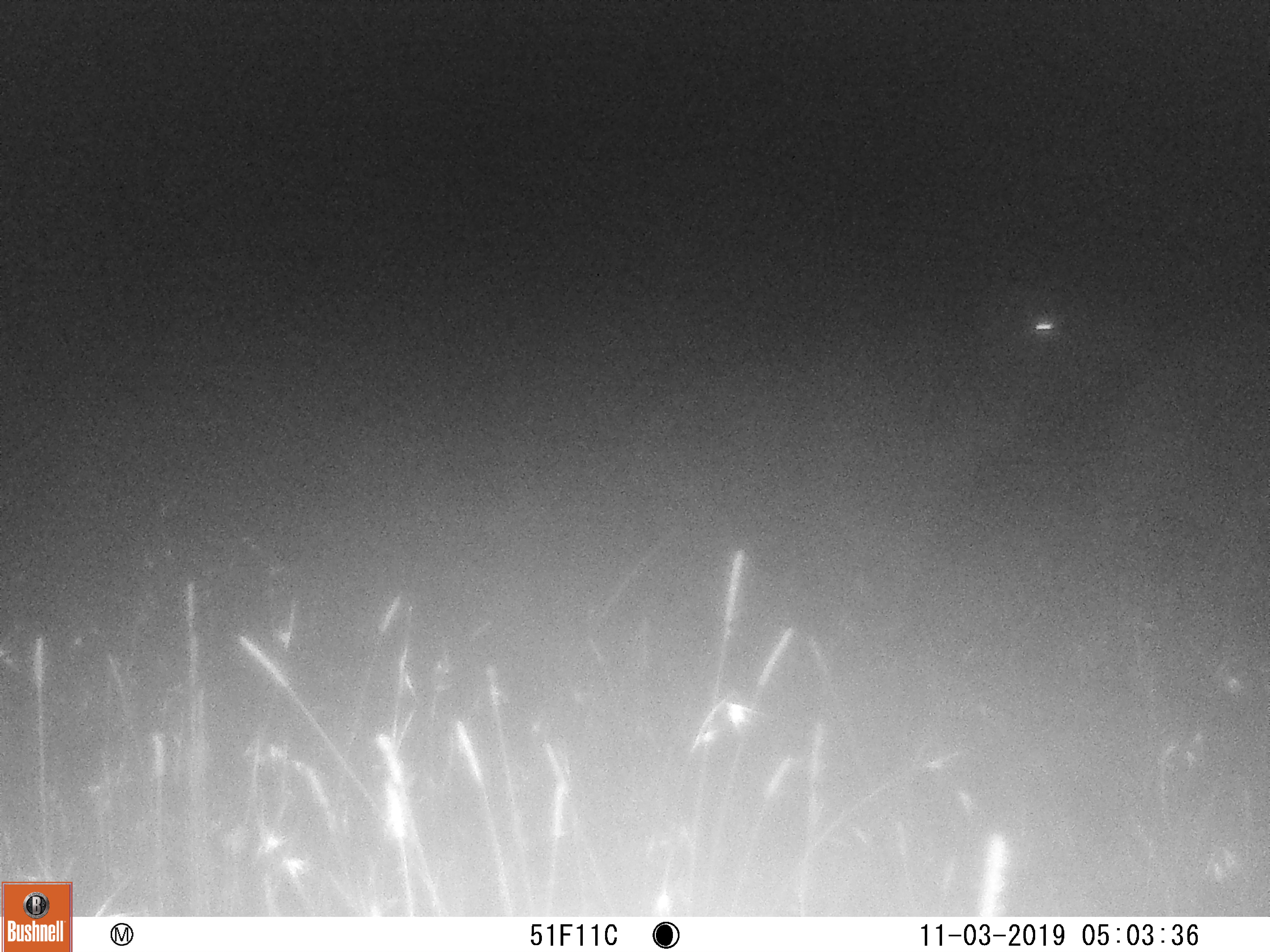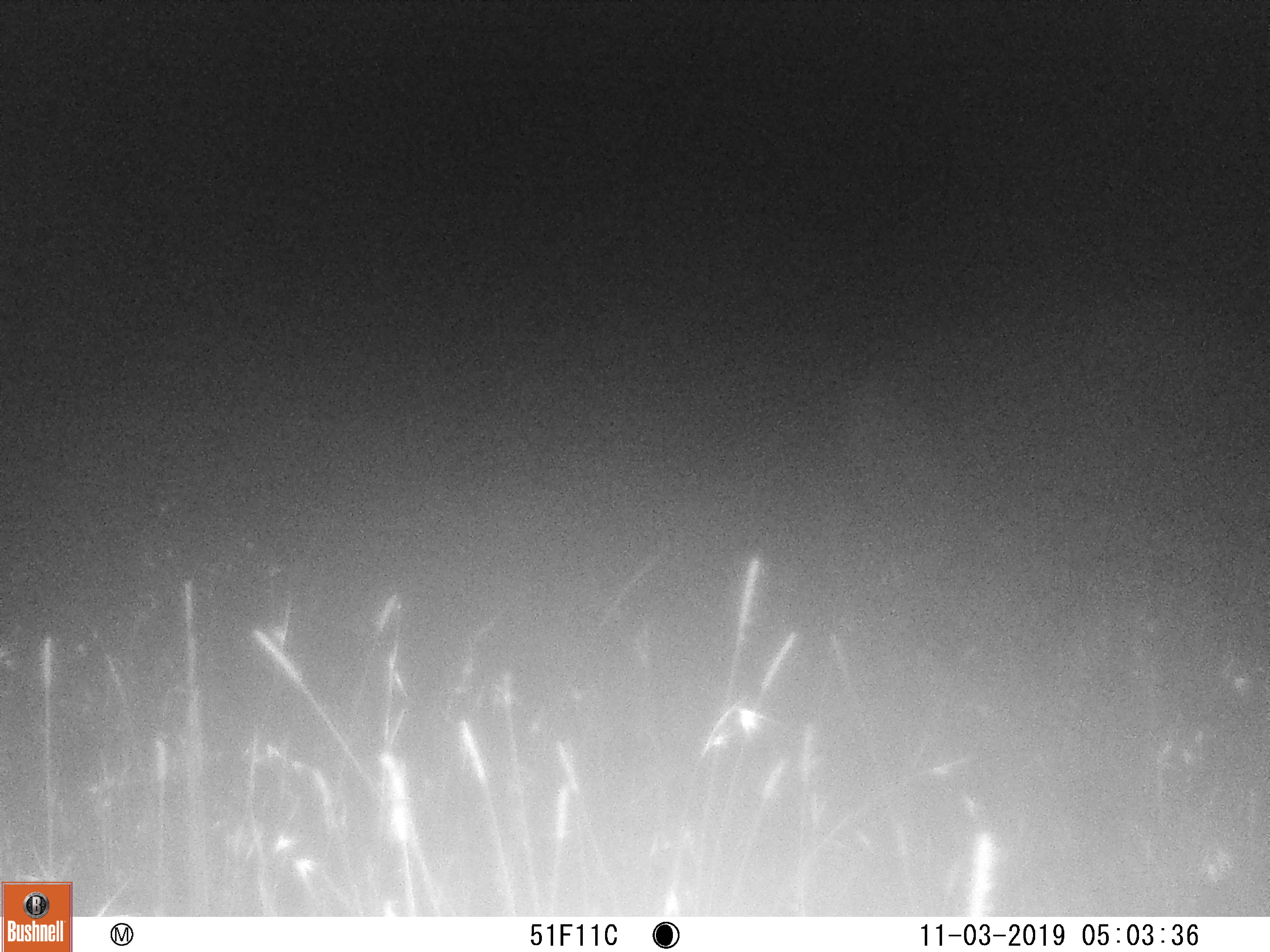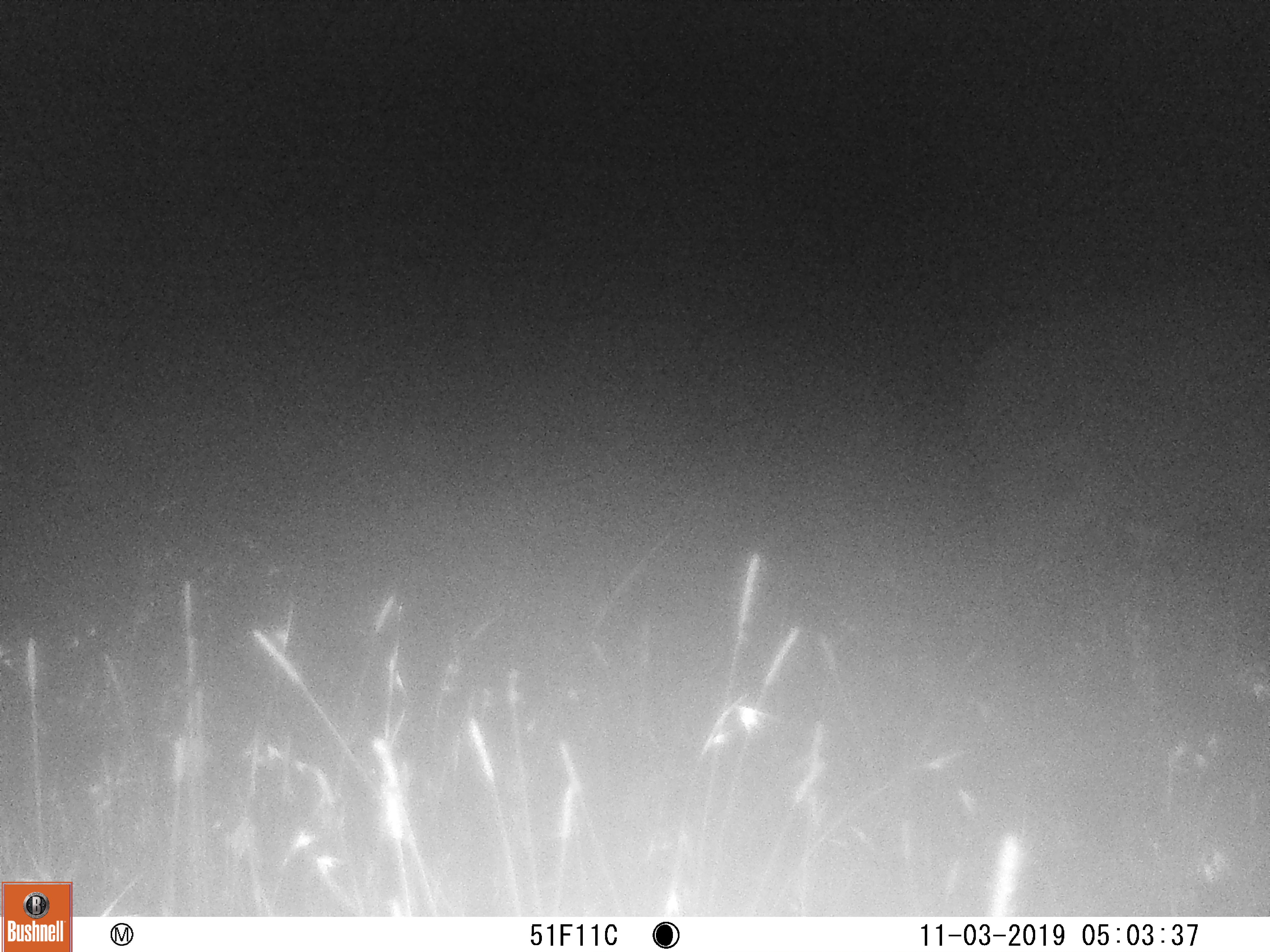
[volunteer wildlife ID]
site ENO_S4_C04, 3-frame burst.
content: unidentified animal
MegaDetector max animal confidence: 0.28